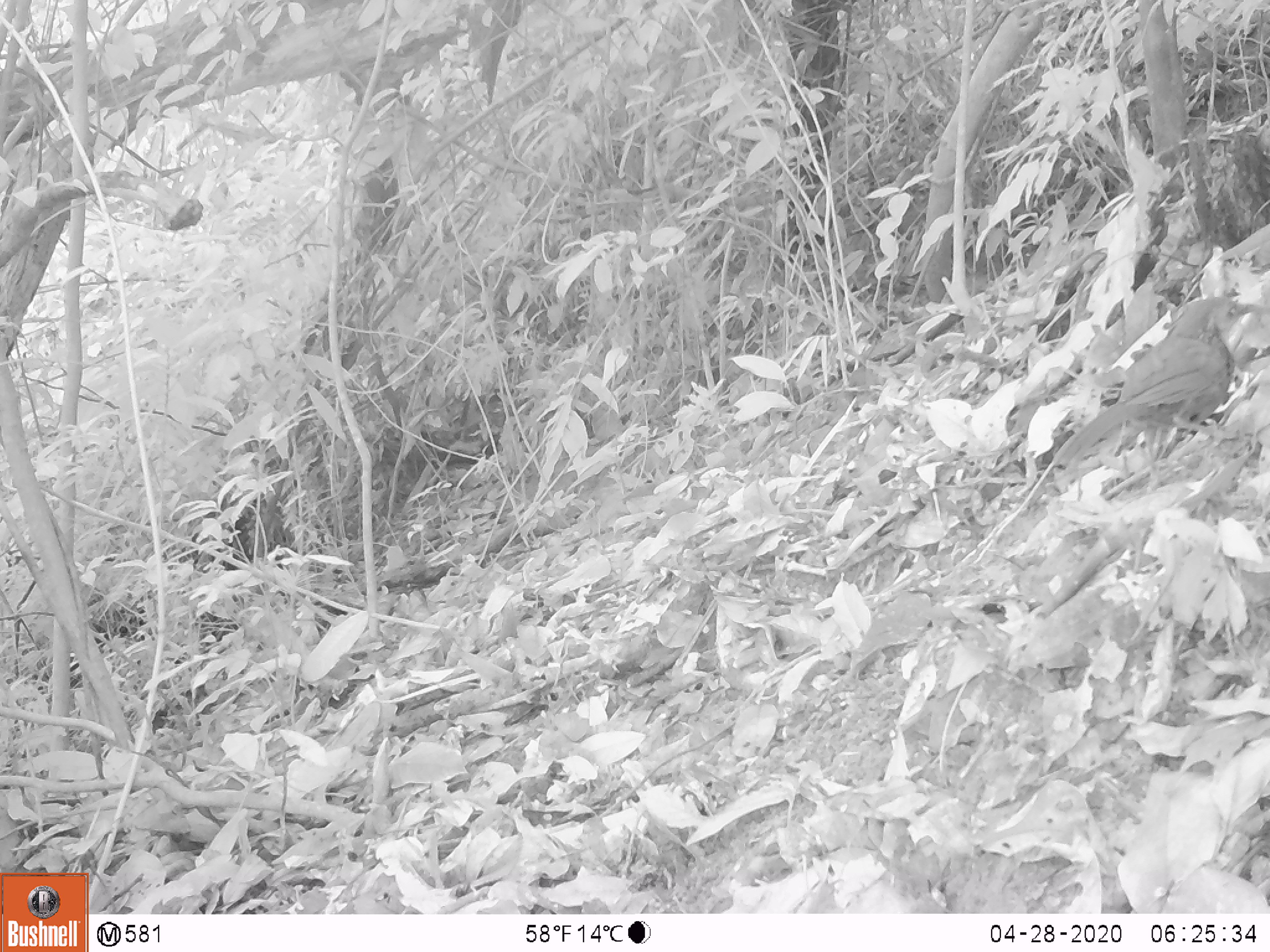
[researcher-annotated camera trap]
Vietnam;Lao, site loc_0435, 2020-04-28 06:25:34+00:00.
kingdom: Animalia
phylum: Chordata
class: Aves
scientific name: Aves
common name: bird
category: unidentified bird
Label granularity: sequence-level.